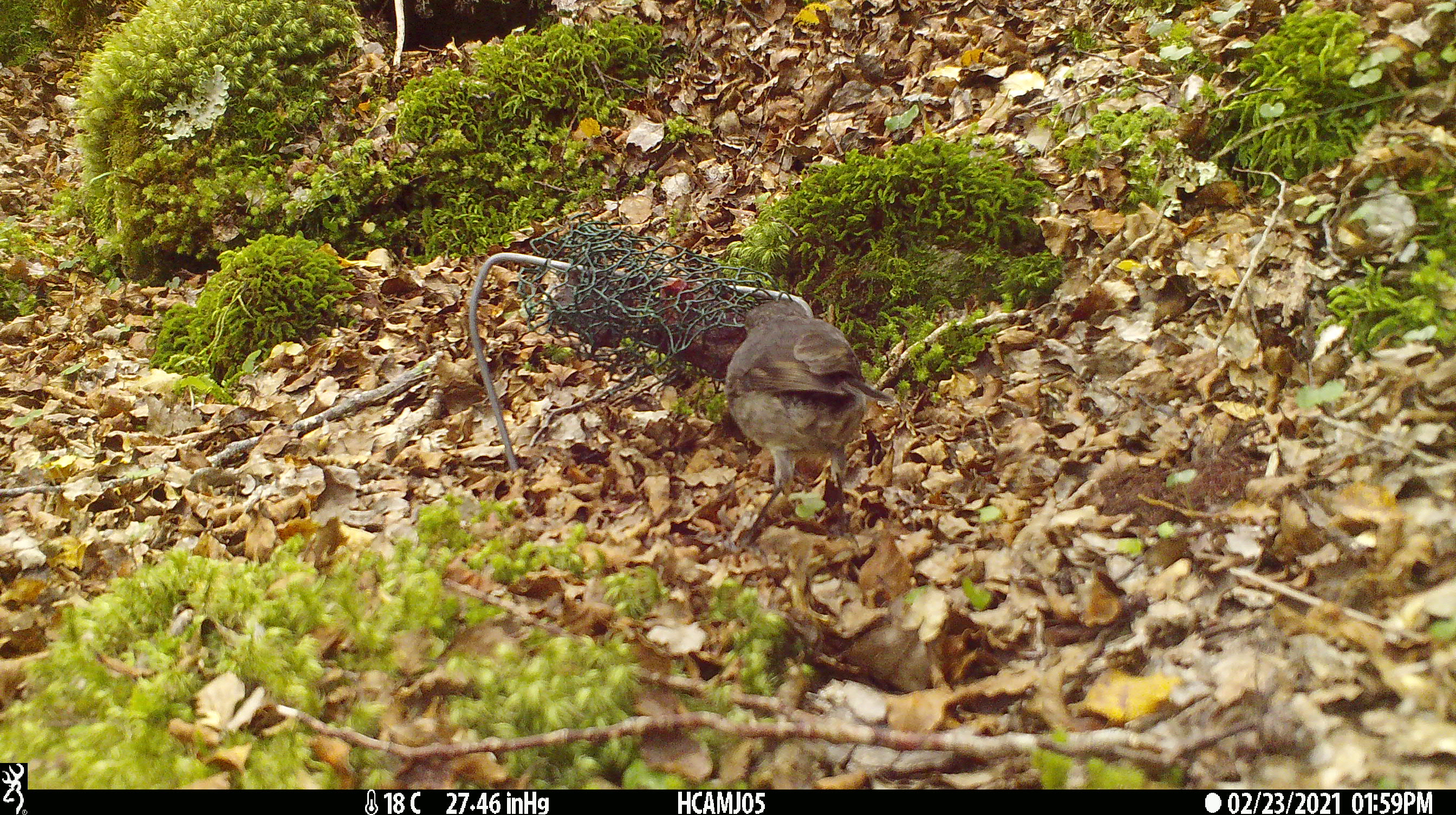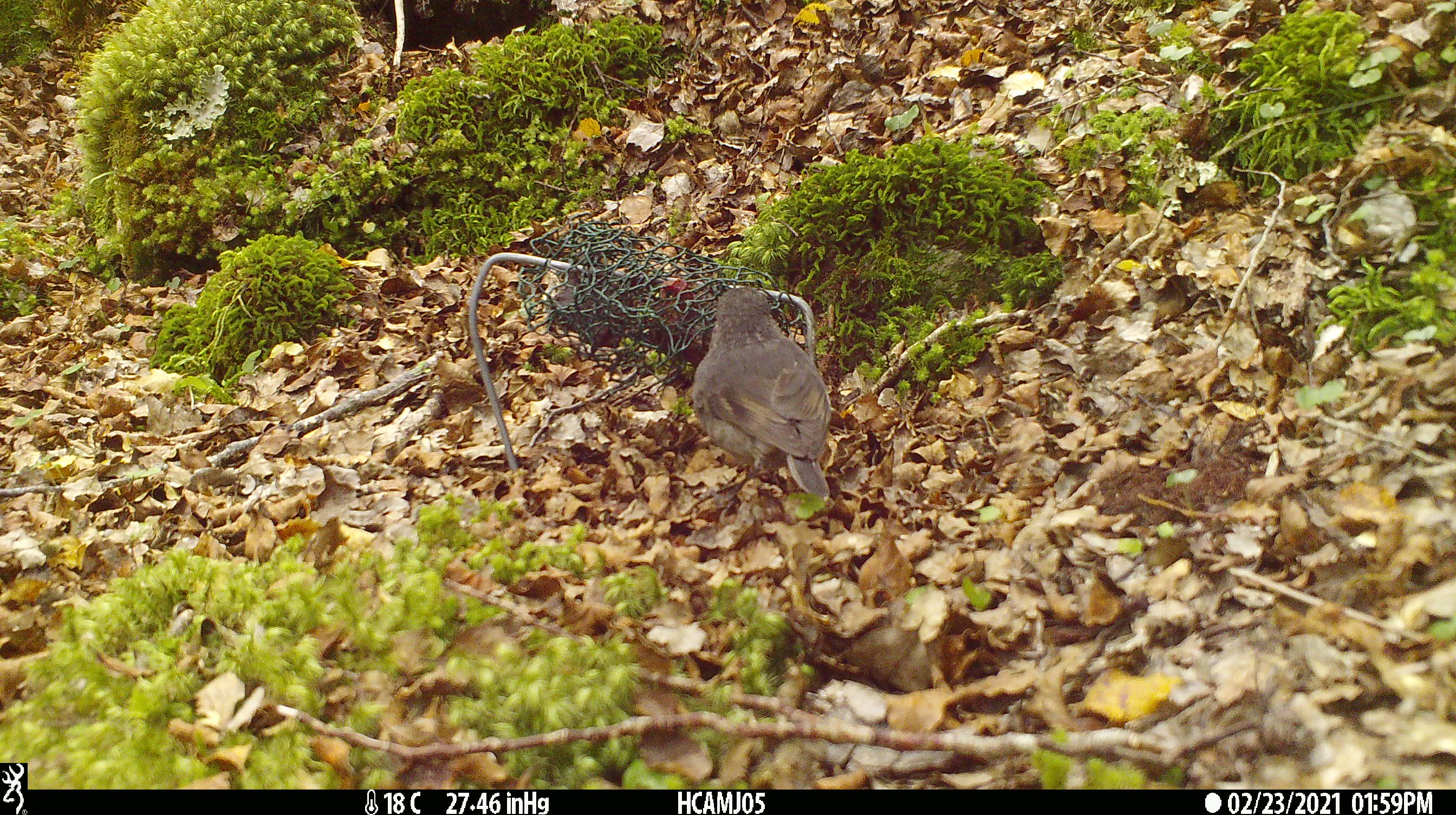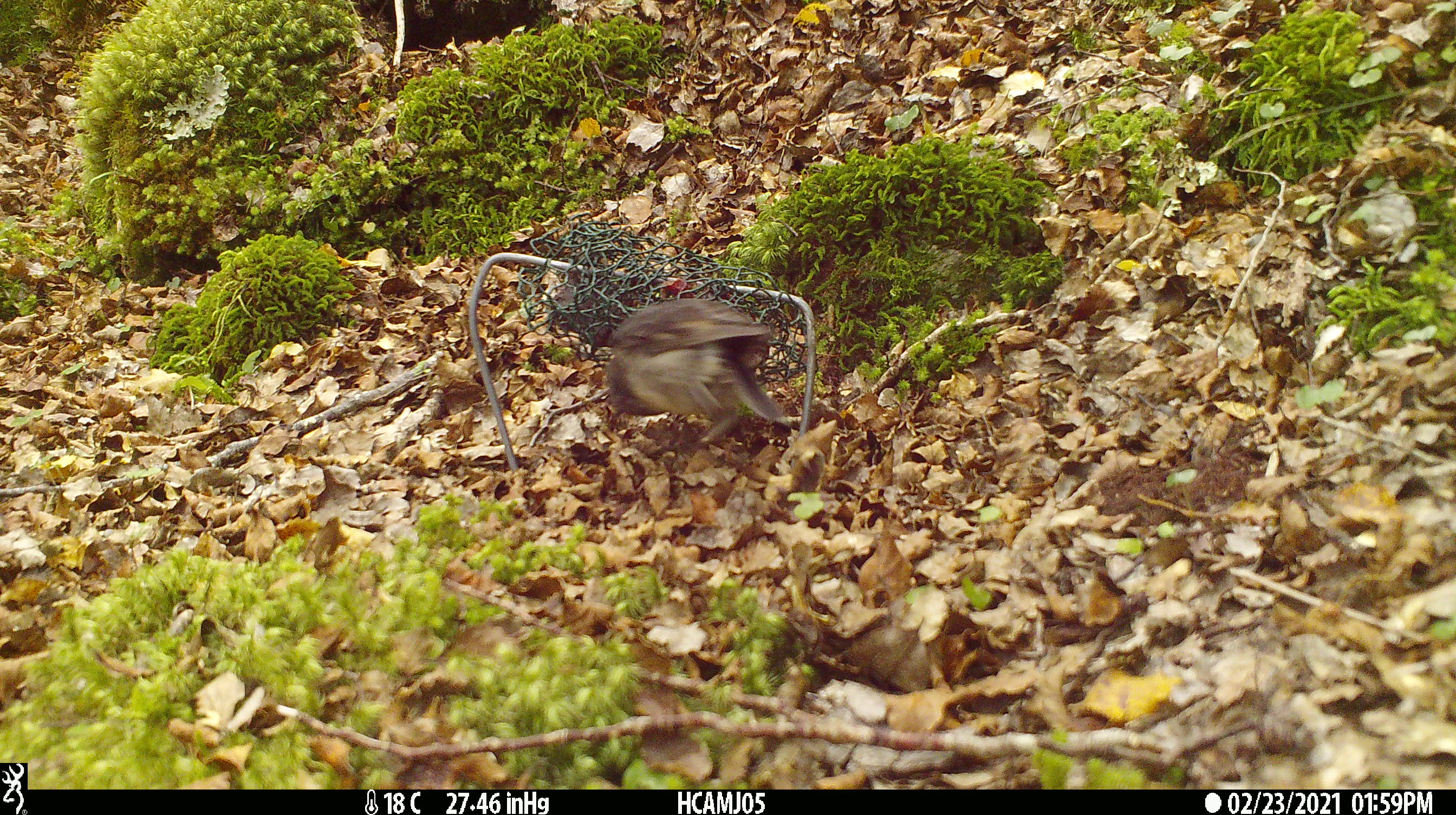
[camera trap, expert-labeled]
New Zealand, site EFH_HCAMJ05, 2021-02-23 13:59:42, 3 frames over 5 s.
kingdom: Animalia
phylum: Chordata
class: Aves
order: Passeriformes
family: Petroicidae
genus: Petroica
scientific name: Petroica australis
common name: new zealand robin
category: robin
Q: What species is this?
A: Robin (new zealand robin) (Petroica australis).